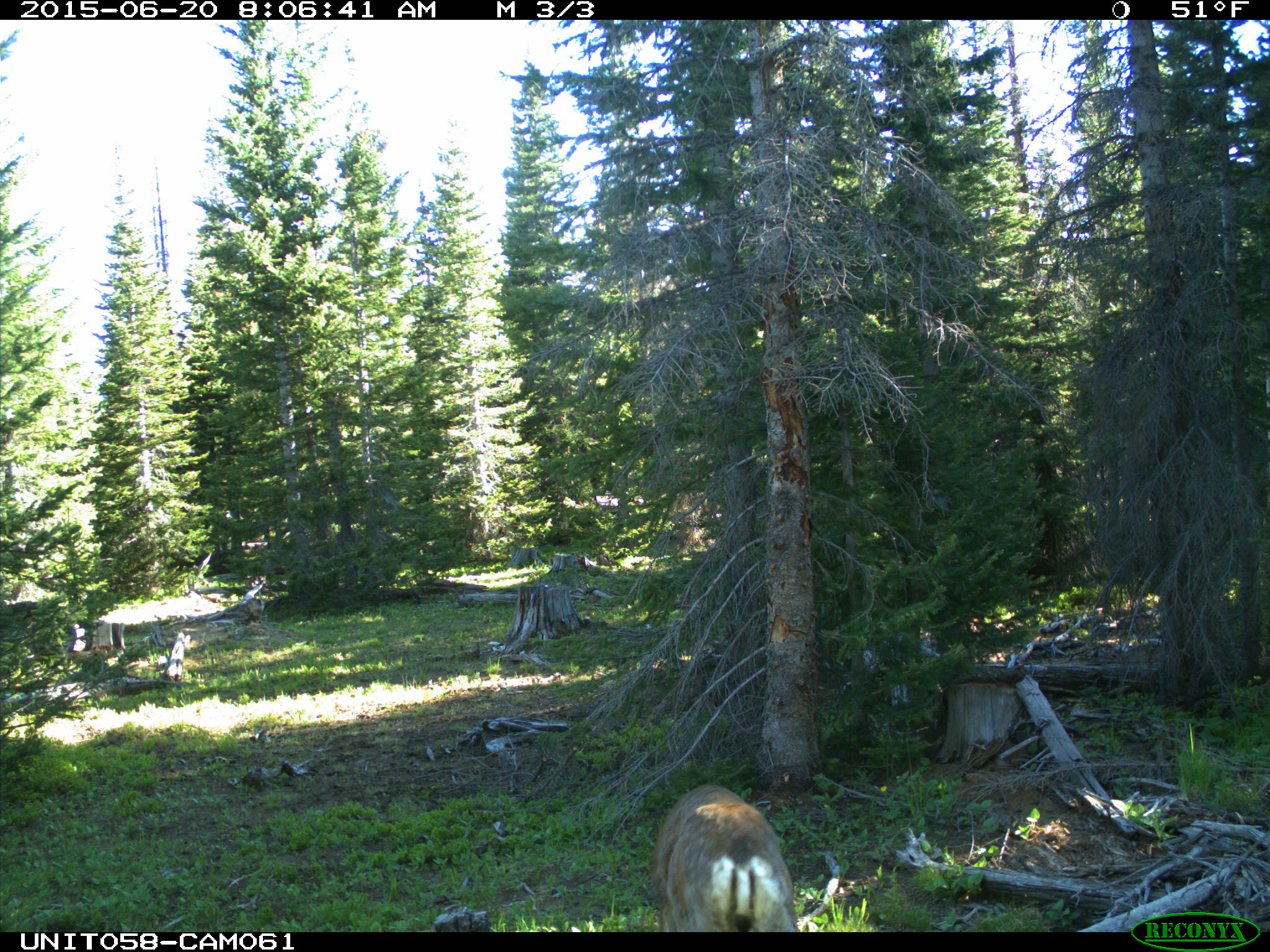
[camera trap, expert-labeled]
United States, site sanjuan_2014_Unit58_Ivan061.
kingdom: Animalia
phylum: Chordata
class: Mammalia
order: Artiodactyla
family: Cervidae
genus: Odocoileus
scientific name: Odocoileus hemionus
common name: mule deer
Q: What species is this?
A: Odocoileus hemionus (mule deer).